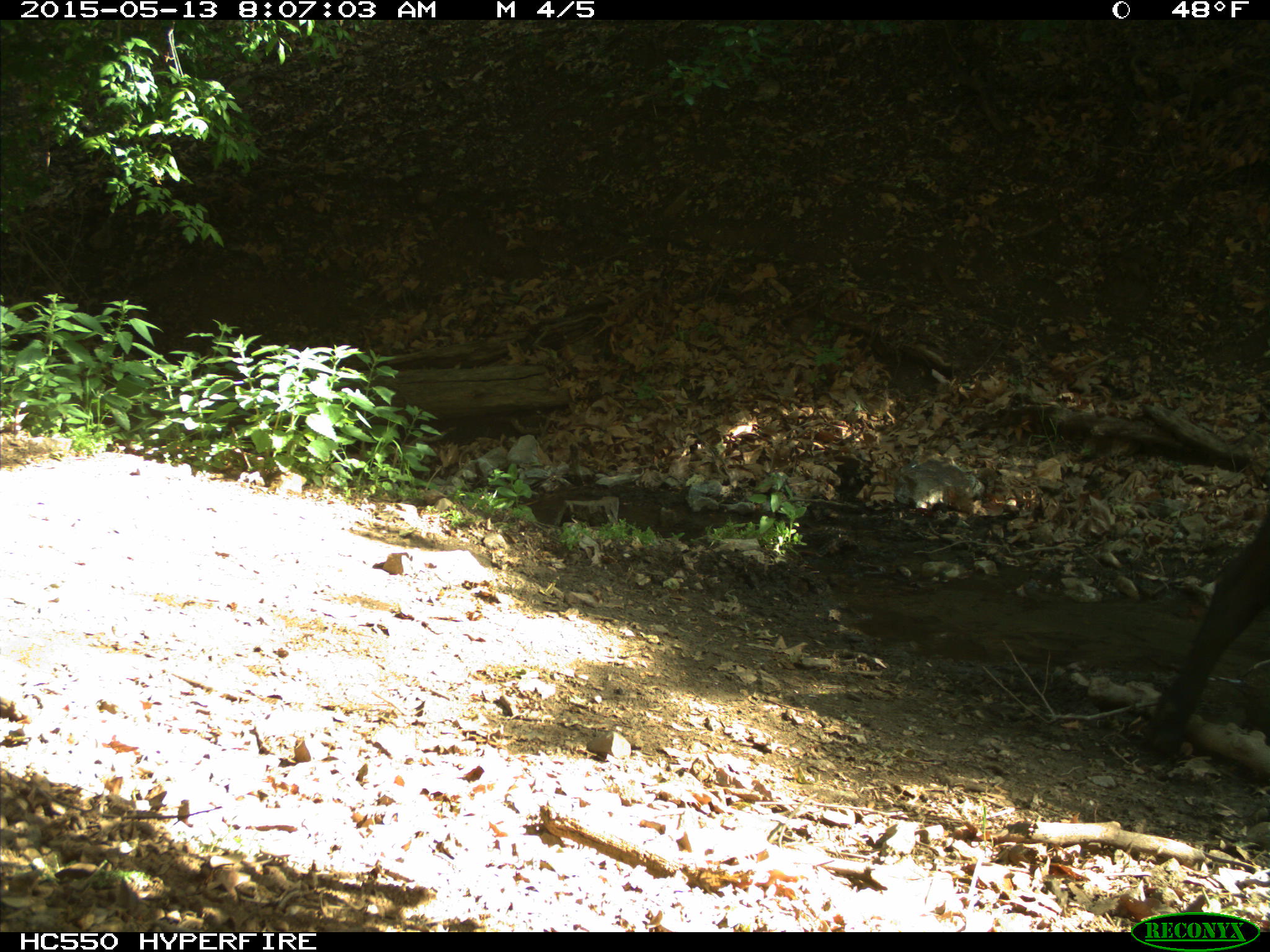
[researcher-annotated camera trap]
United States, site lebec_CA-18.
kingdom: Animalia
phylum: Chordata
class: Mammalia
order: Artiodactyla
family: Bovidae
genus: Bos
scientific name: Bos taurus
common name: domestic cow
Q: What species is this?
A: Bos taurus (domestic cow).